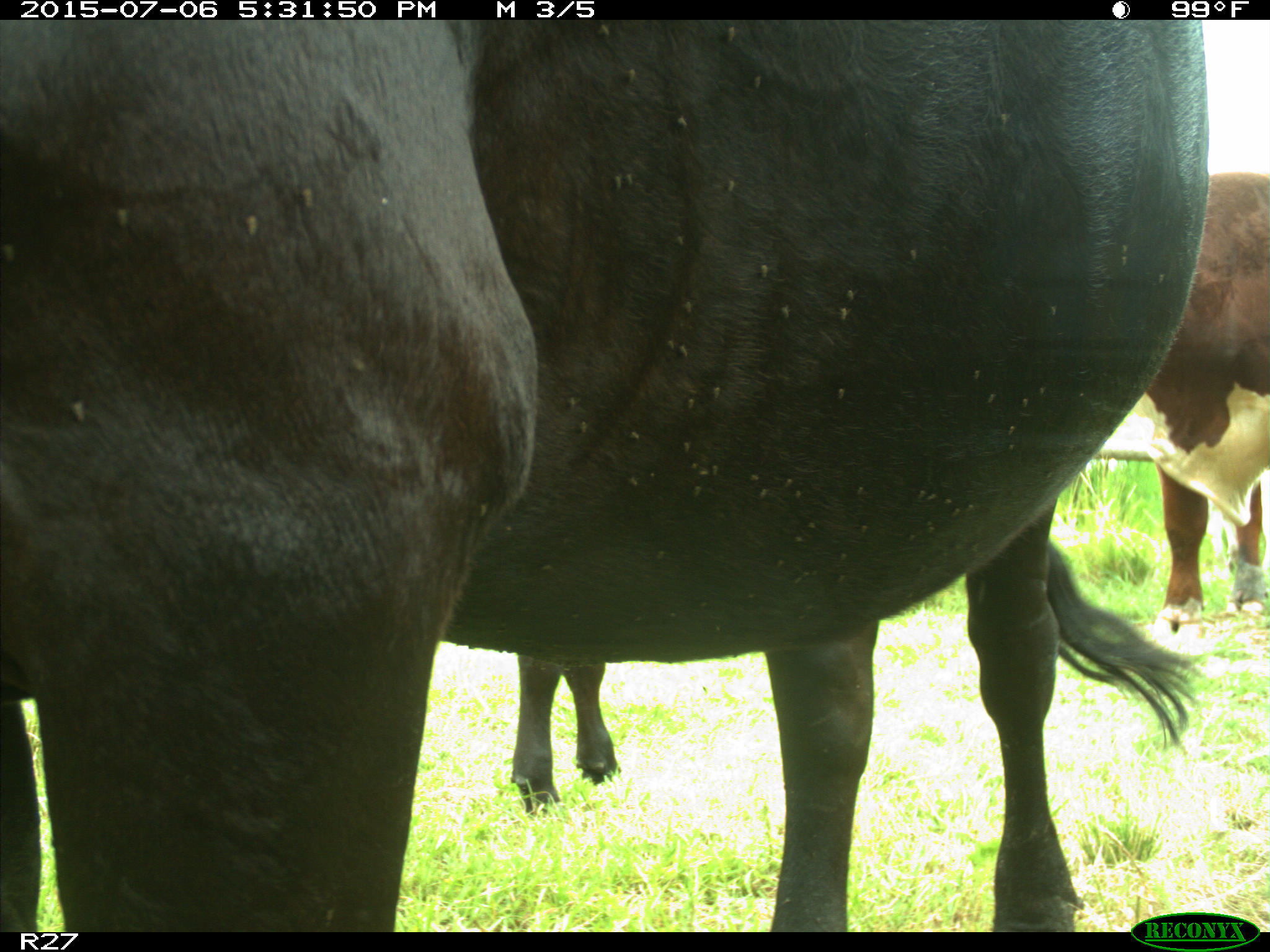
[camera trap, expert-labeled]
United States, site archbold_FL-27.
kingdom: Animalia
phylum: Chordata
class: Mammalia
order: Artiodactyla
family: Bovidae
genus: Bos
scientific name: Bos taurus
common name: domestic cow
Bos taurus (domestic cow).